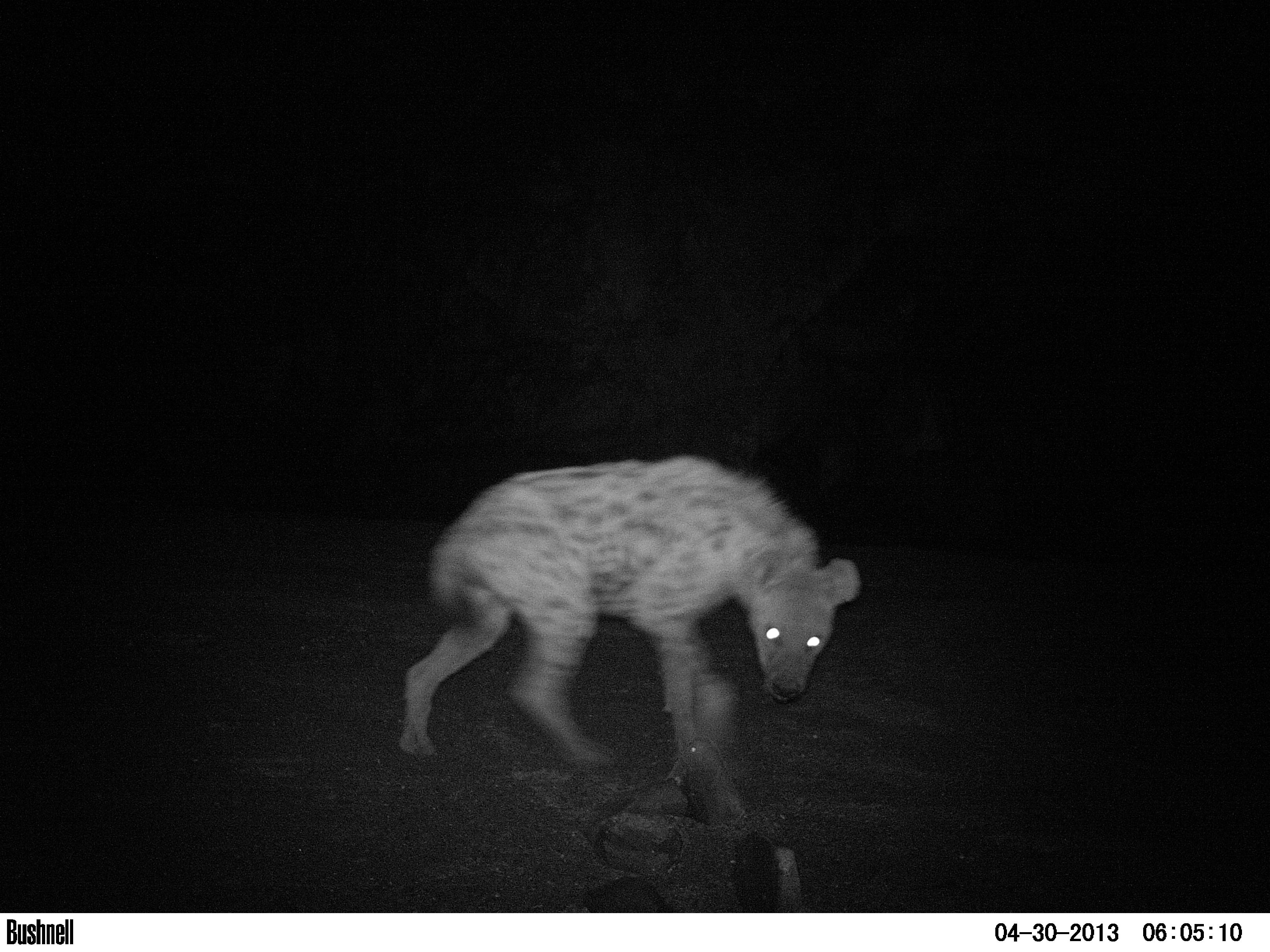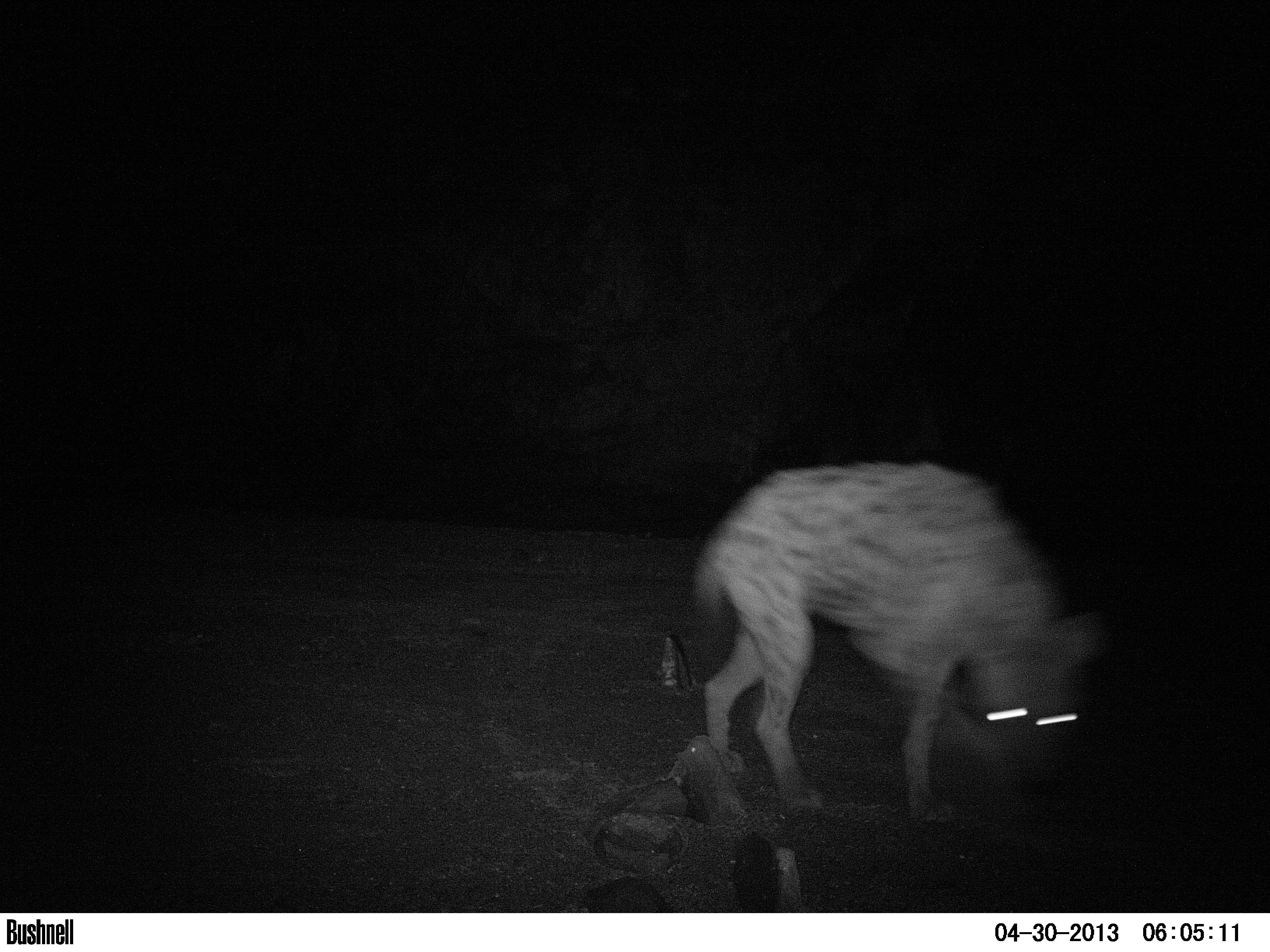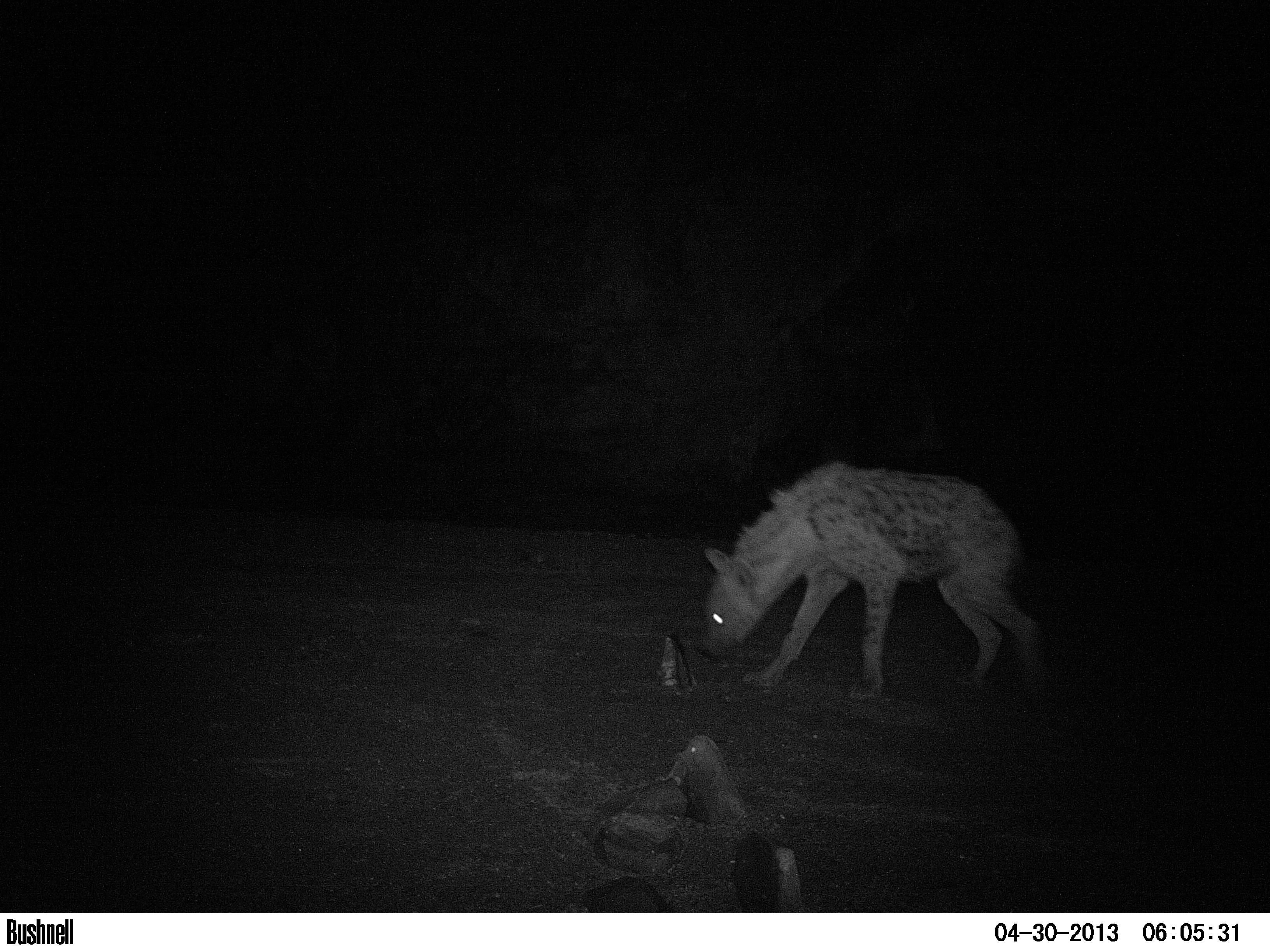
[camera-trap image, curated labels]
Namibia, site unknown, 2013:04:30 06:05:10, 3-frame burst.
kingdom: Animalia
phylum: Chordata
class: Mammalia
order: Carnivora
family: Hyaenidae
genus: Crocuta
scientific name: Crocuta crocuta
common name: spotted hyena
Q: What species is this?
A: Crocuta crocuta (spotted hyena).